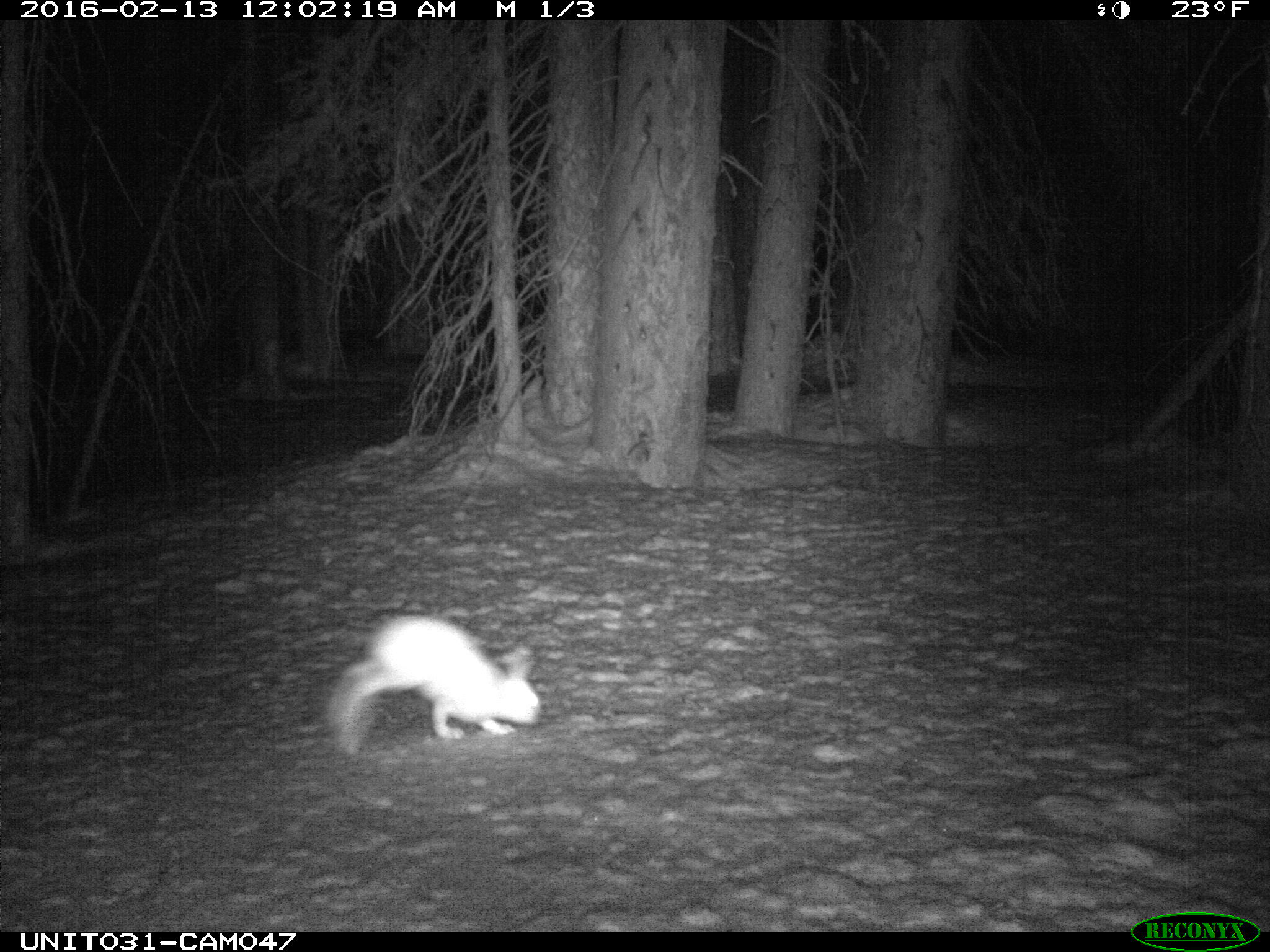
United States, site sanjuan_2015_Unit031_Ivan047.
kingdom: Animalia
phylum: Chordata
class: Mammalia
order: Lagomorpha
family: Leporidae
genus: Lepus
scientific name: Lepus americanus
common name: snowshoe hare